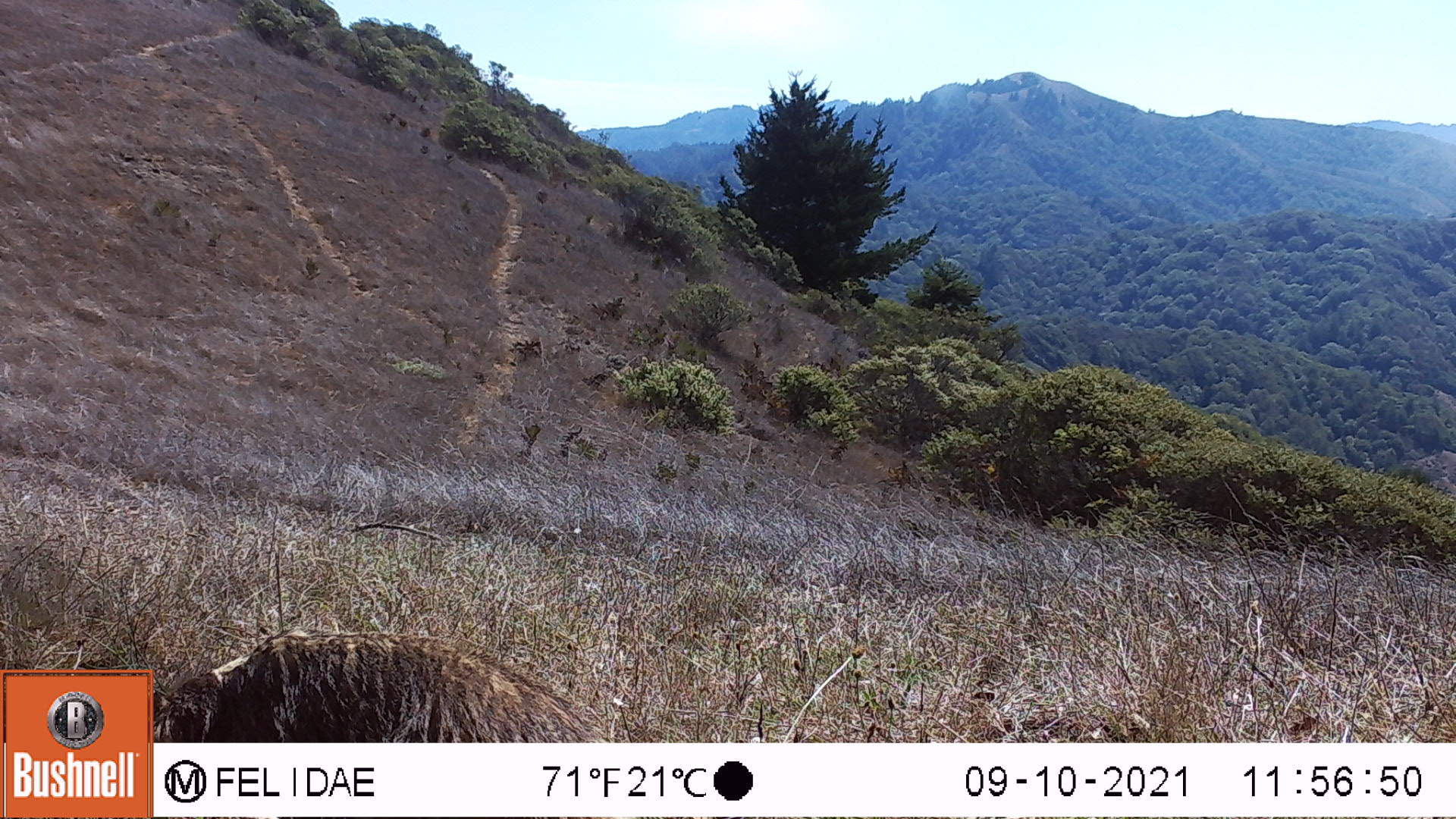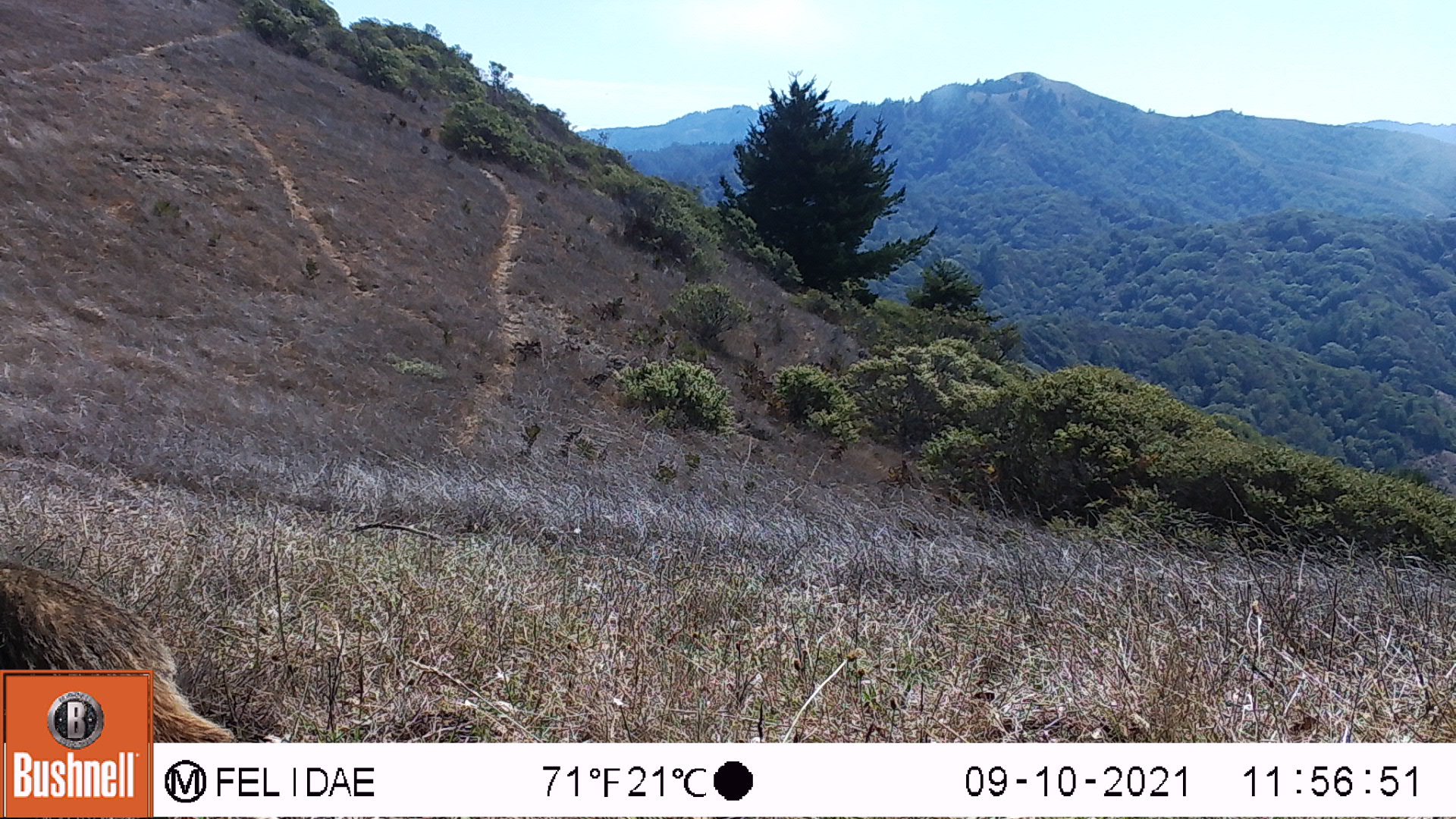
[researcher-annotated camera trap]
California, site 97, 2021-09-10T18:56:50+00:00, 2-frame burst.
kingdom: Animalia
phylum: Chordata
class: Mammalia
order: Carnivora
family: Mustelidae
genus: Taxidea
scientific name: Taxidea taxus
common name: american badger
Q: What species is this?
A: American badger (Taxidea taxus).